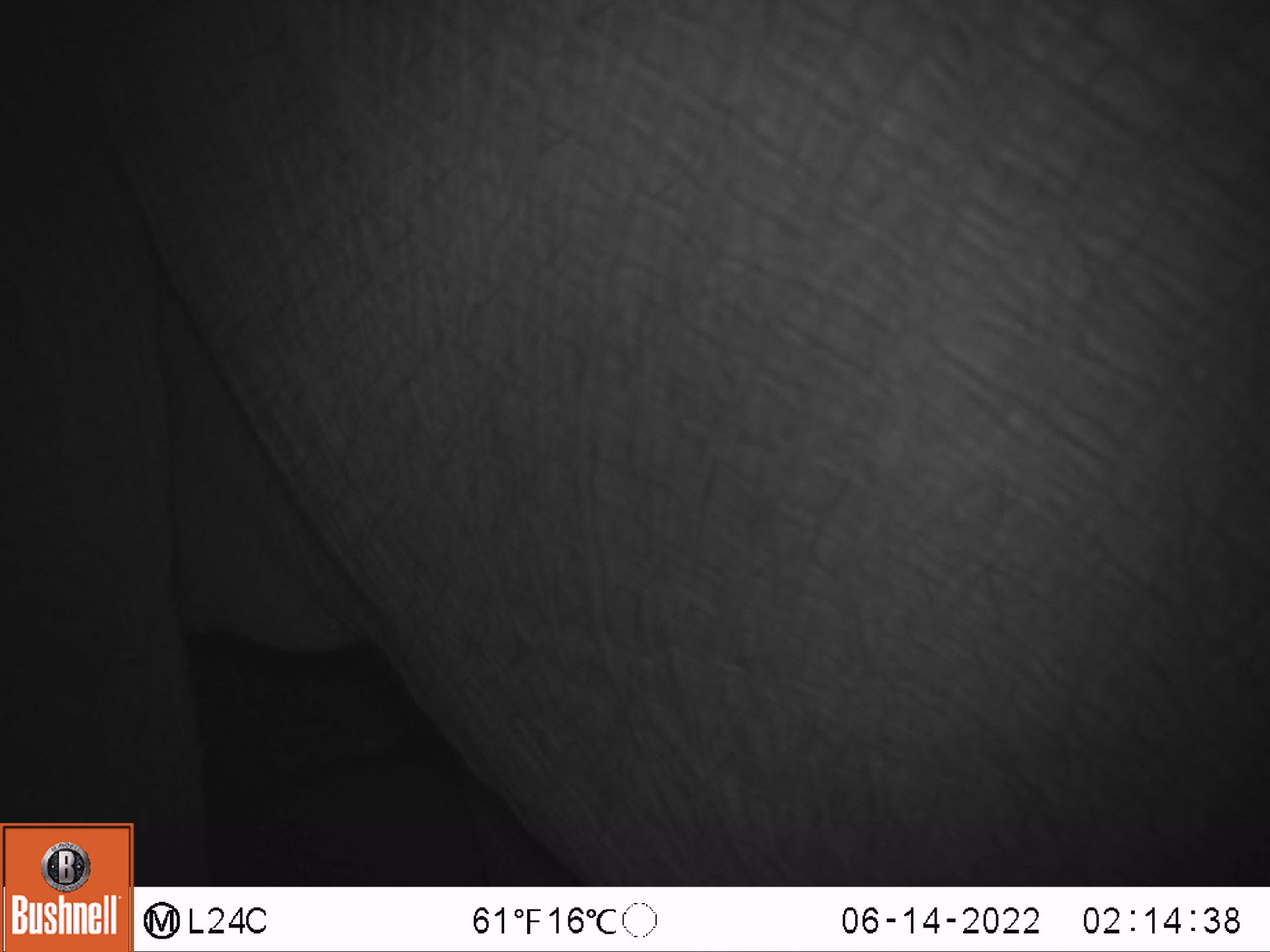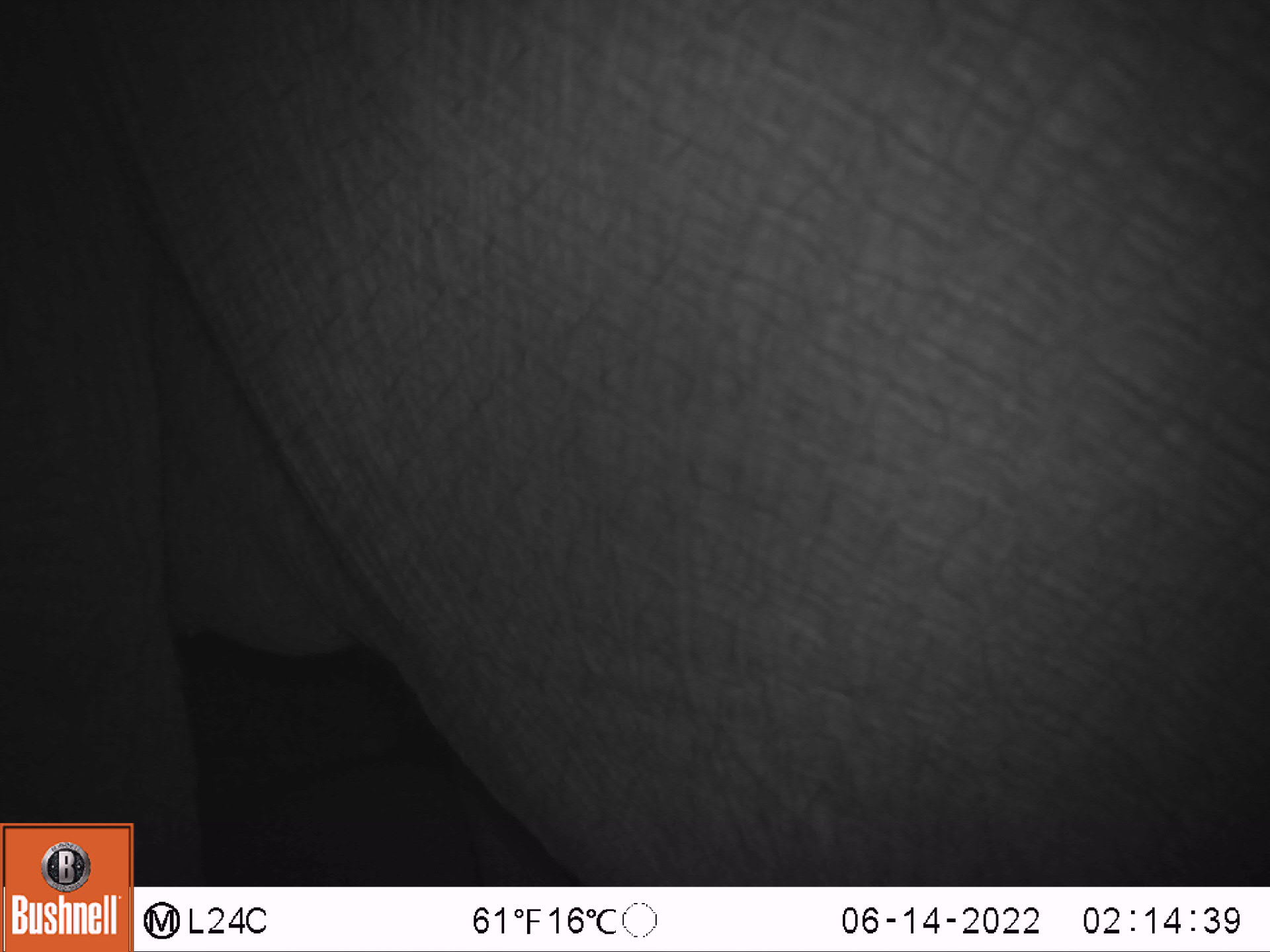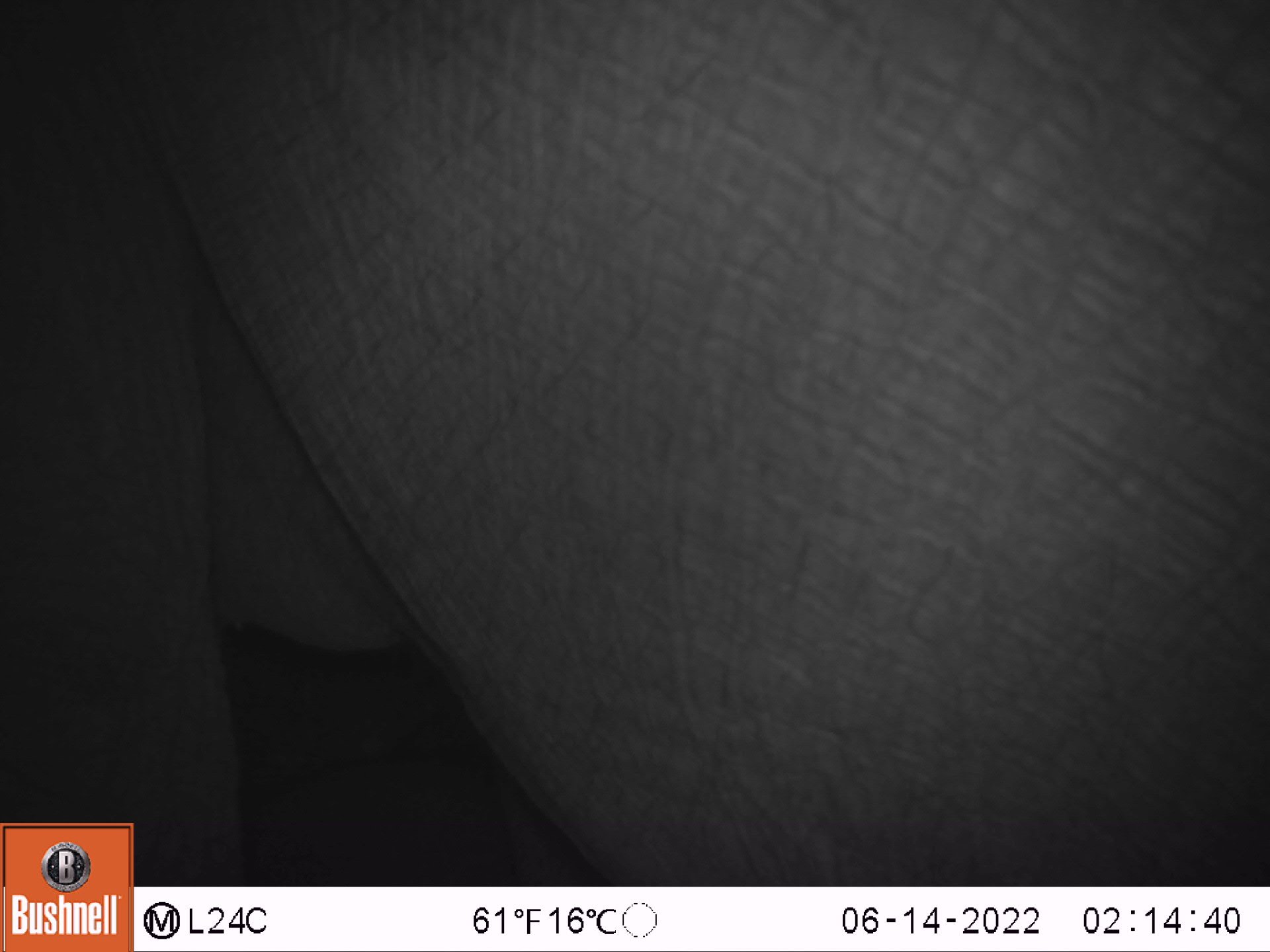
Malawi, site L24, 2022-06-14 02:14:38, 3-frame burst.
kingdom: Animalia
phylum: Chordata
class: Mammalia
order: Proboscidea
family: Elephantidae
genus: Loxodonta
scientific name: Loxodonta africana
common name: african savanna elephant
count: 1